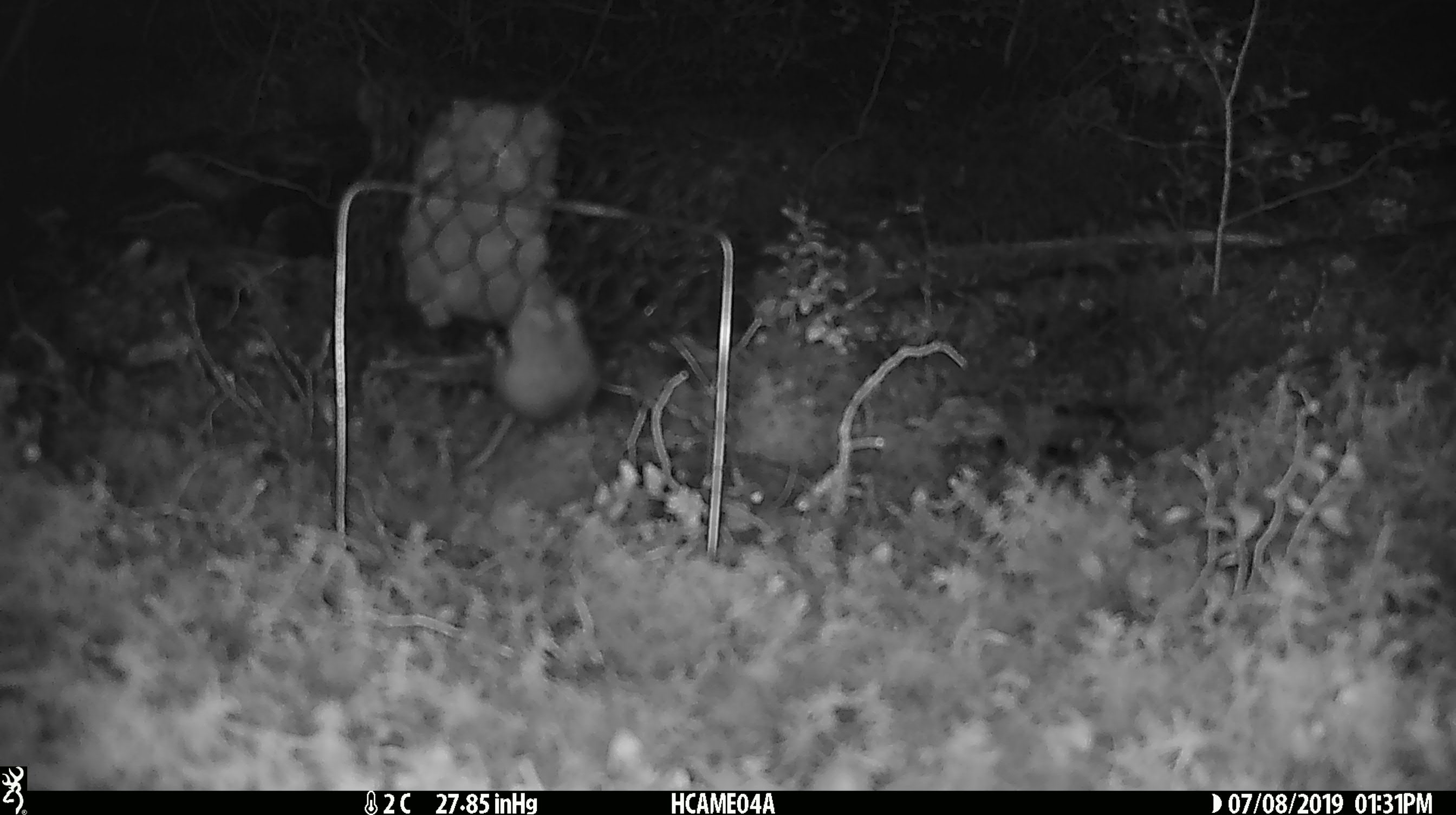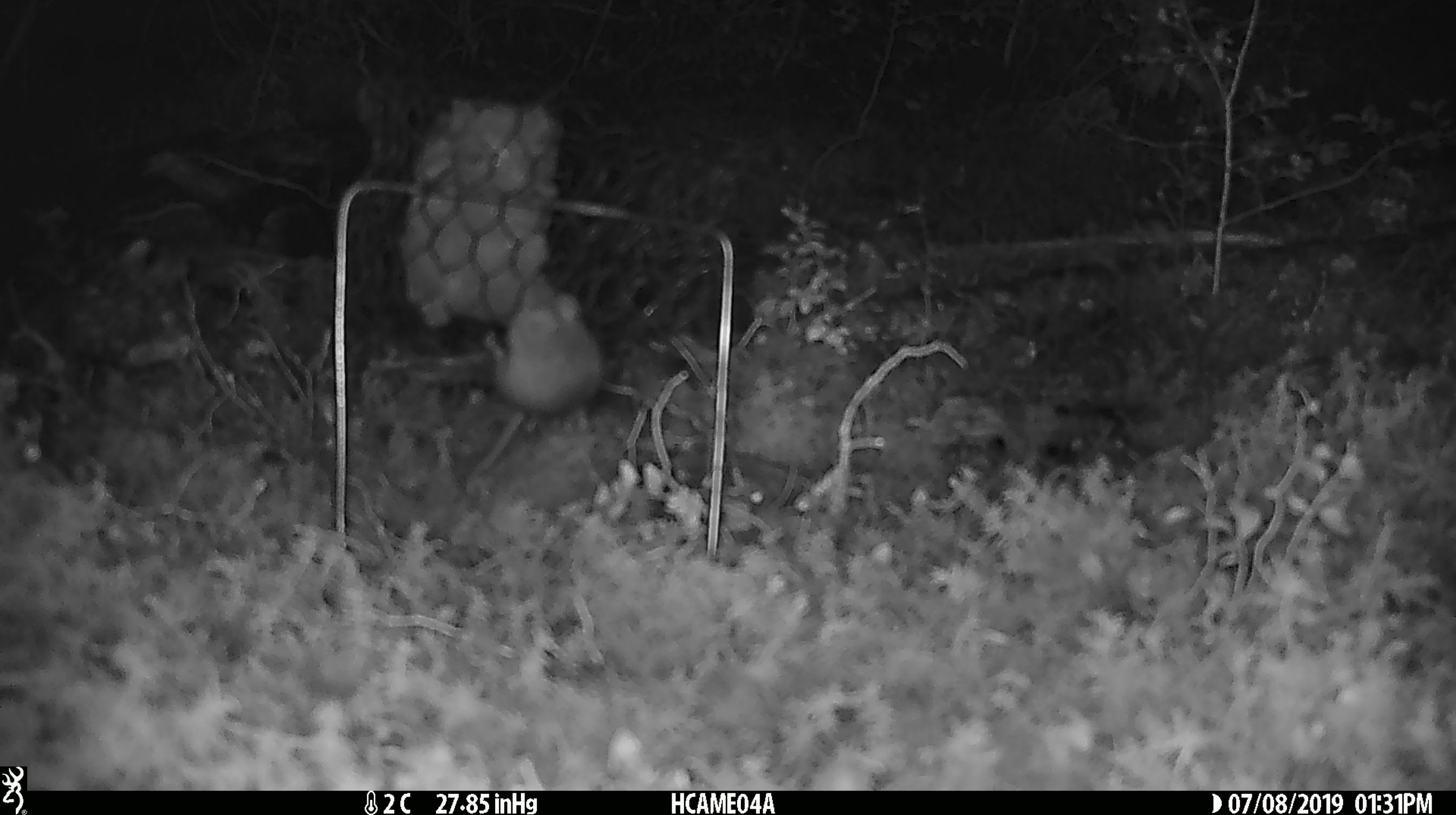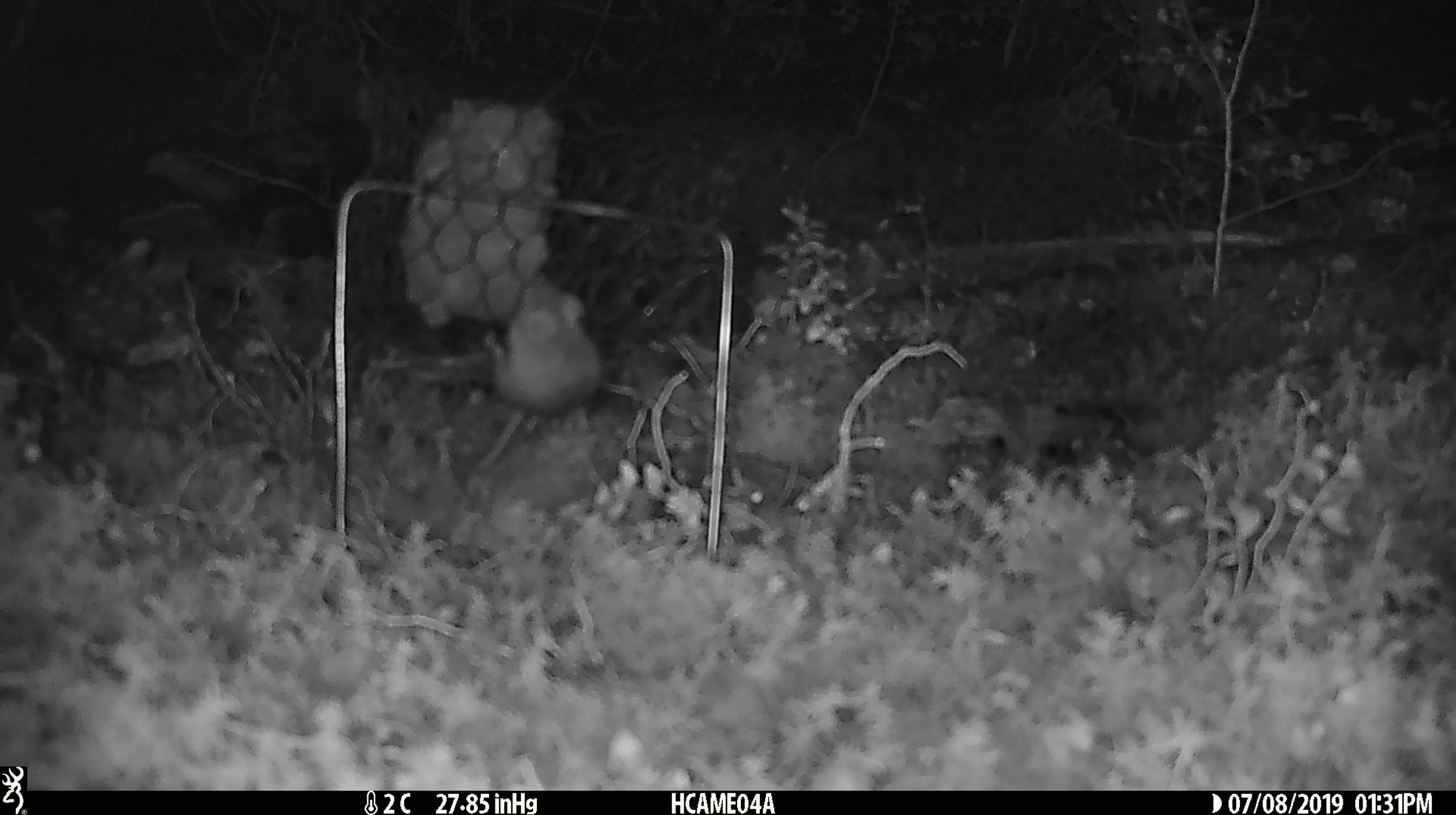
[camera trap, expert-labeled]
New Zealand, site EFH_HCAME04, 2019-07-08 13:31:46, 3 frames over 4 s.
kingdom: Animalia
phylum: Chordata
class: Mammalia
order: Rodentia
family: Muridae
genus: Mus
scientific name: Mus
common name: mouse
Mouse (Mus).